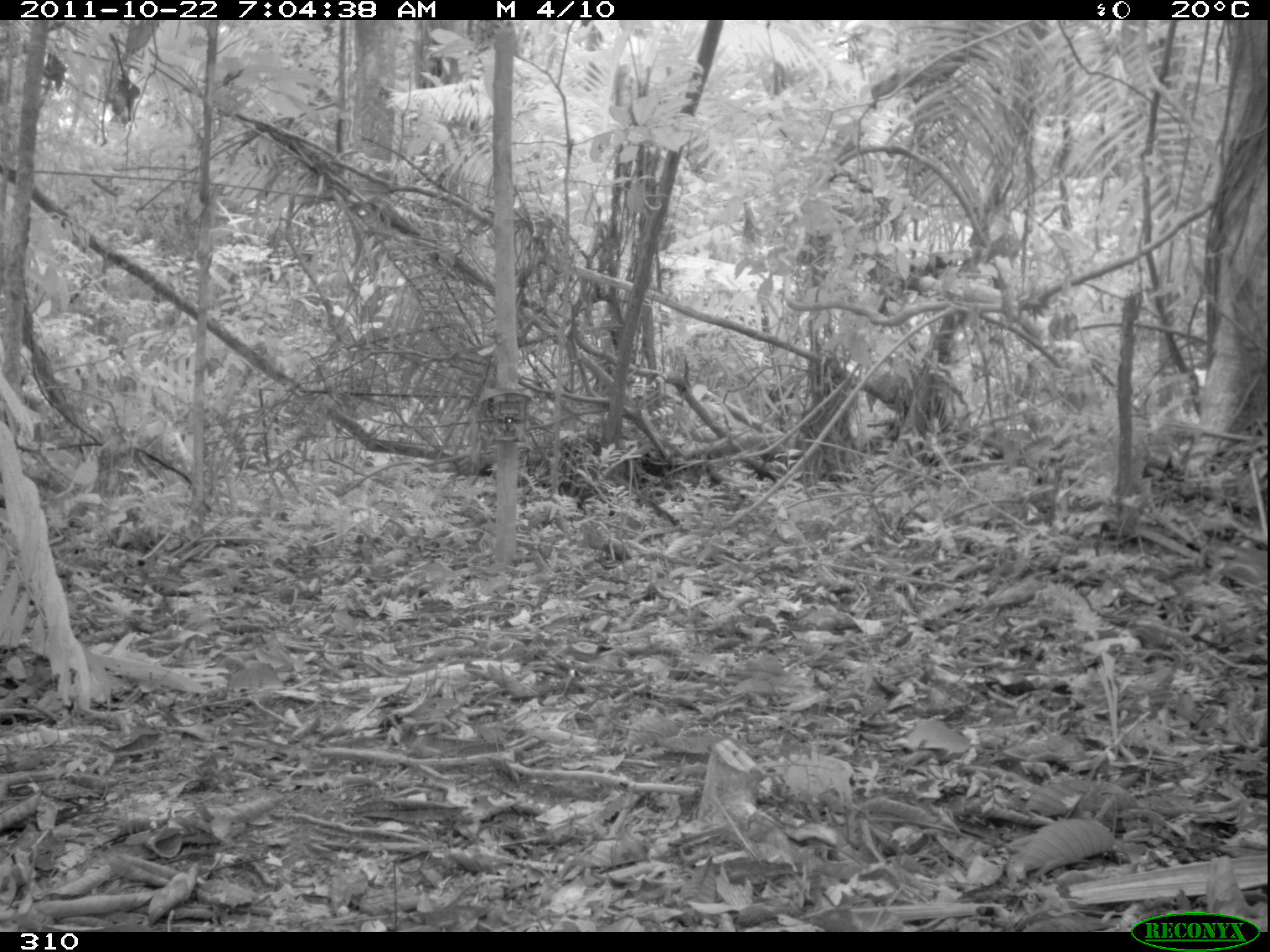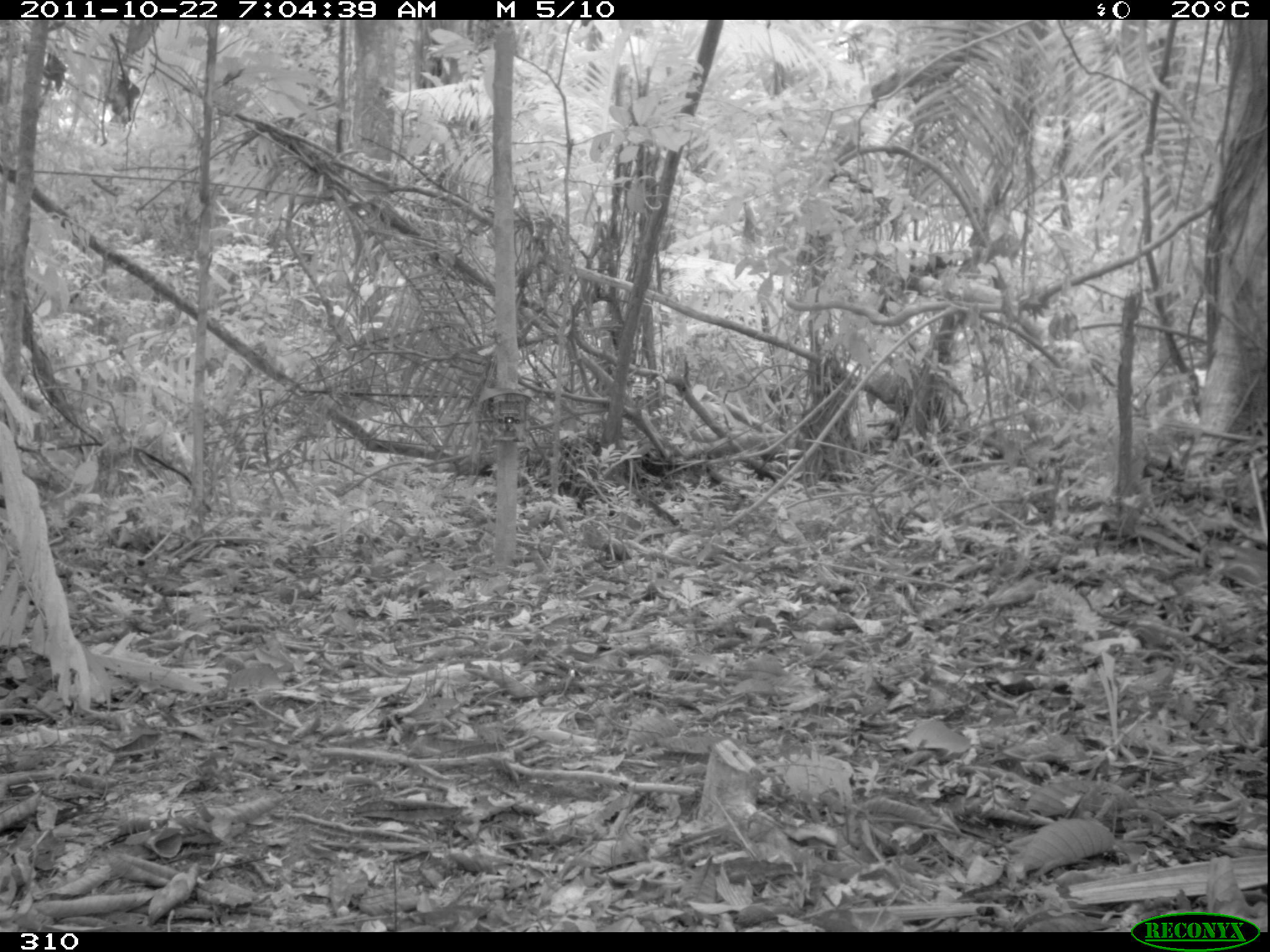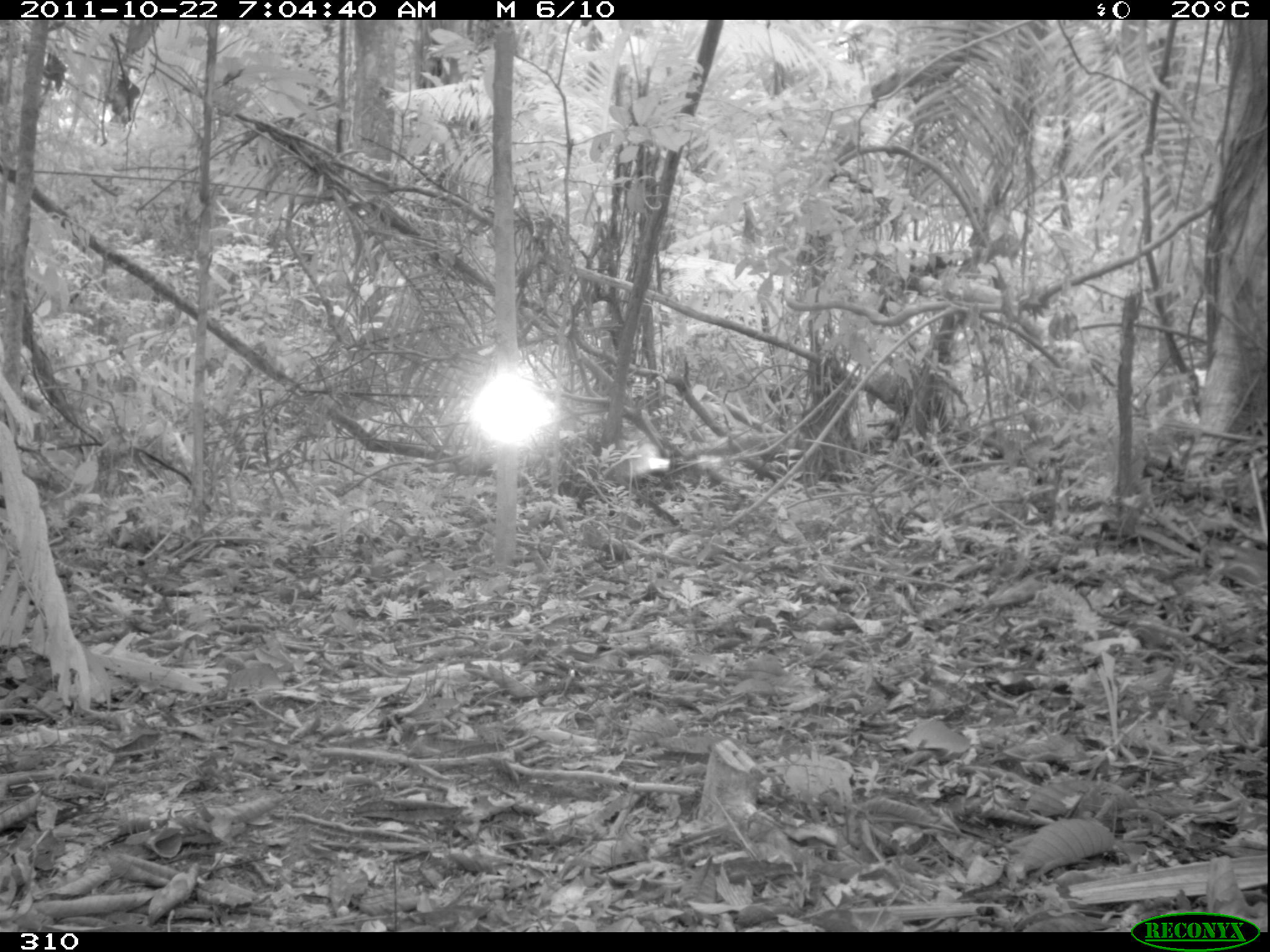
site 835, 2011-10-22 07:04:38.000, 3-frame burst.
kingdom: Animalia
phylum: Chordata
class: Mammalia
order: Carnivora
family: Felidae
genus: Panthera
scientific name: Panthera onca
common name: jaguar